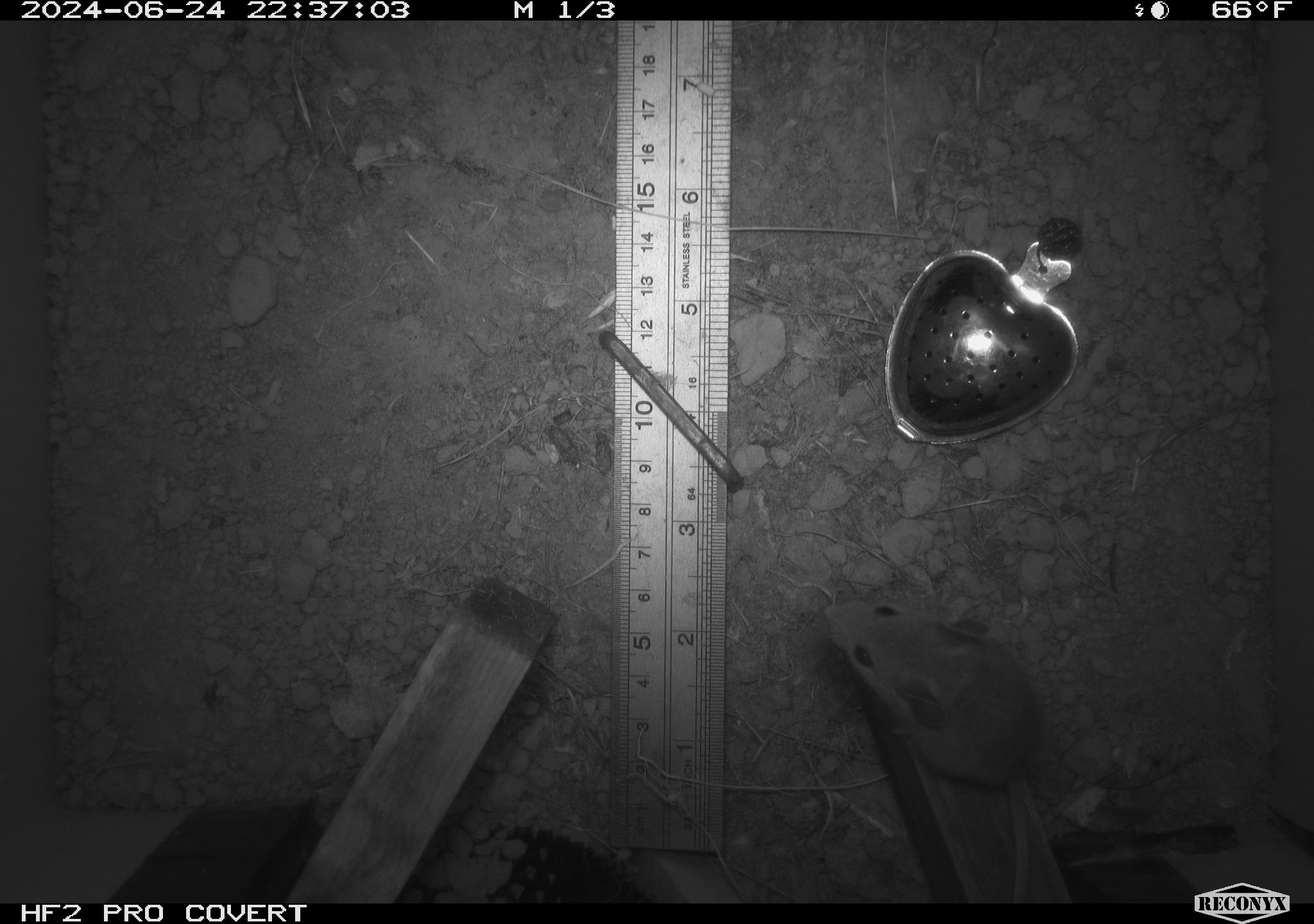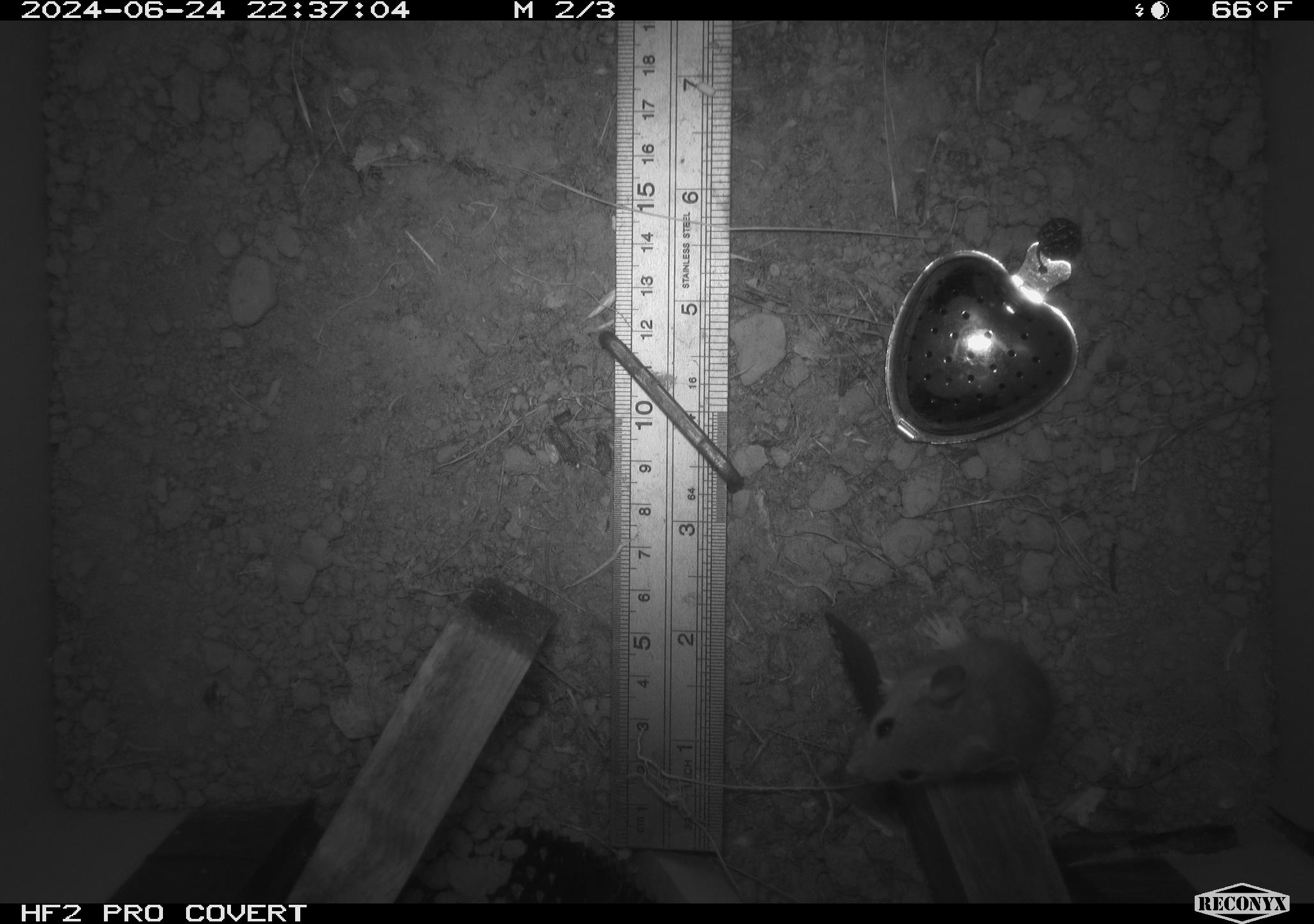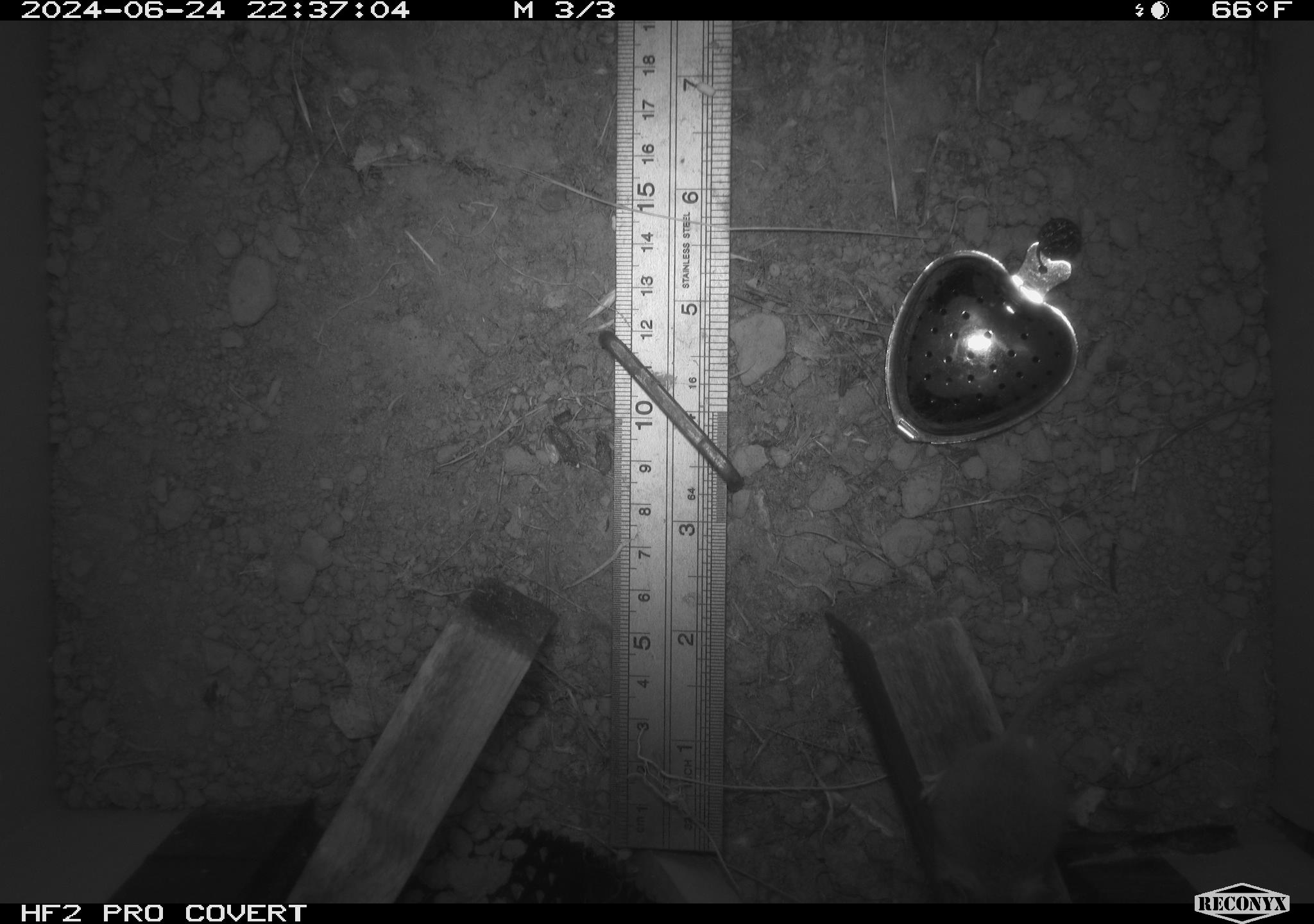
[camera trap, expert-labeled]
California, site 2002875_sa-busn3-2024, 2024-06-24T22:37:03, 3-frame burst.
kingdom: Animalia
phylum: Chordata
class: Mammalia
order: Rodentia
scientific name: Rodentia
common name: mouse species